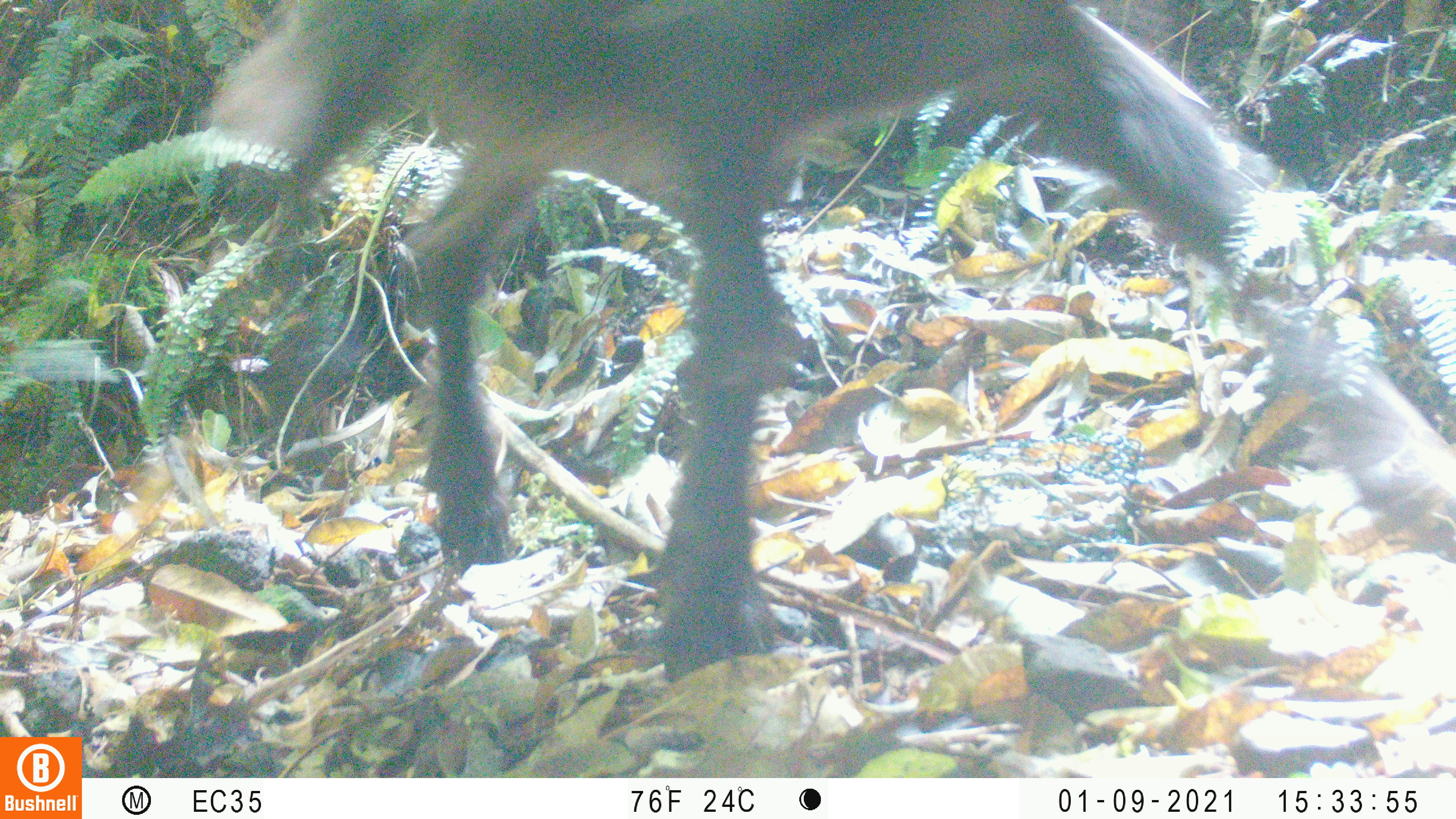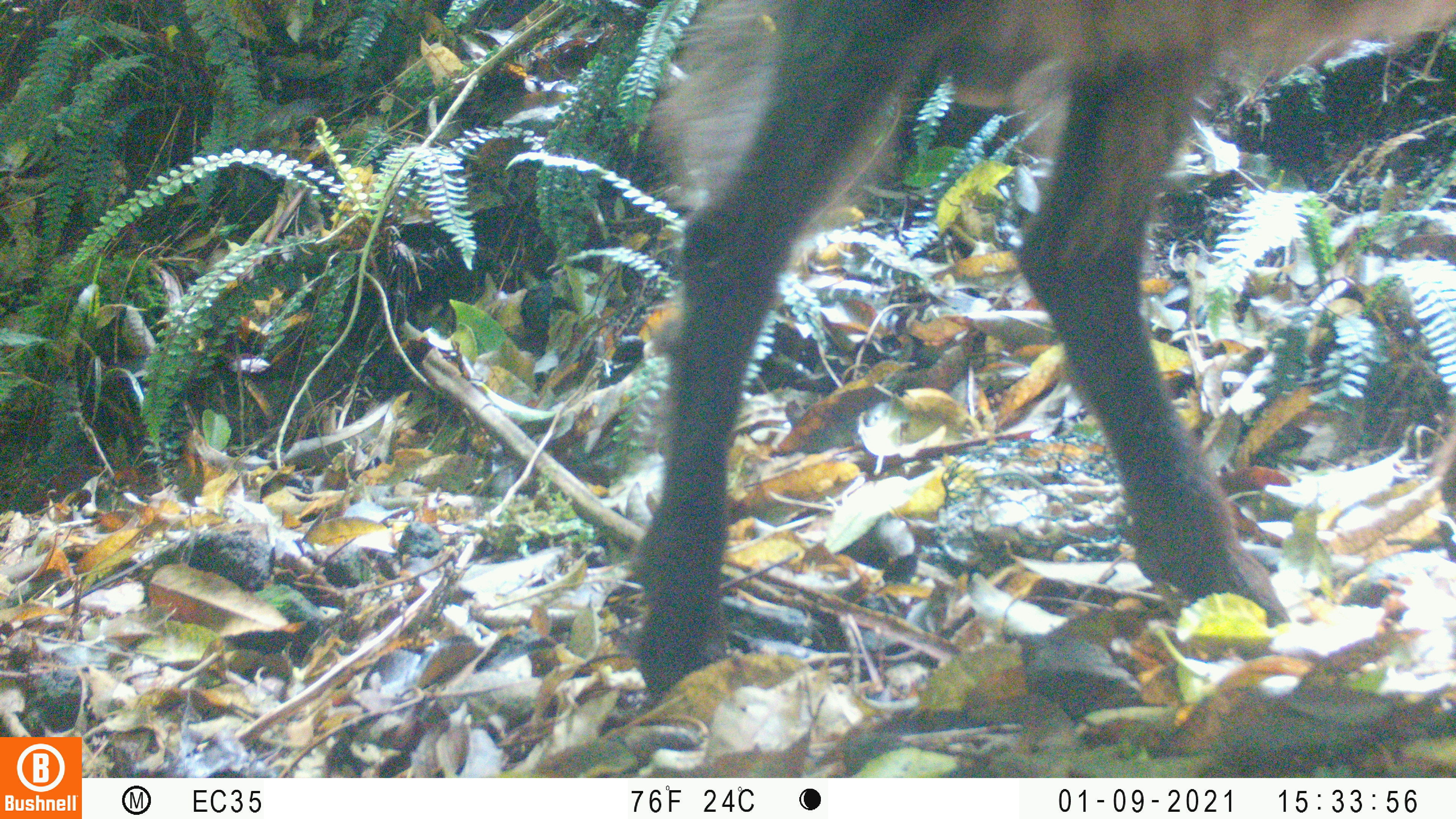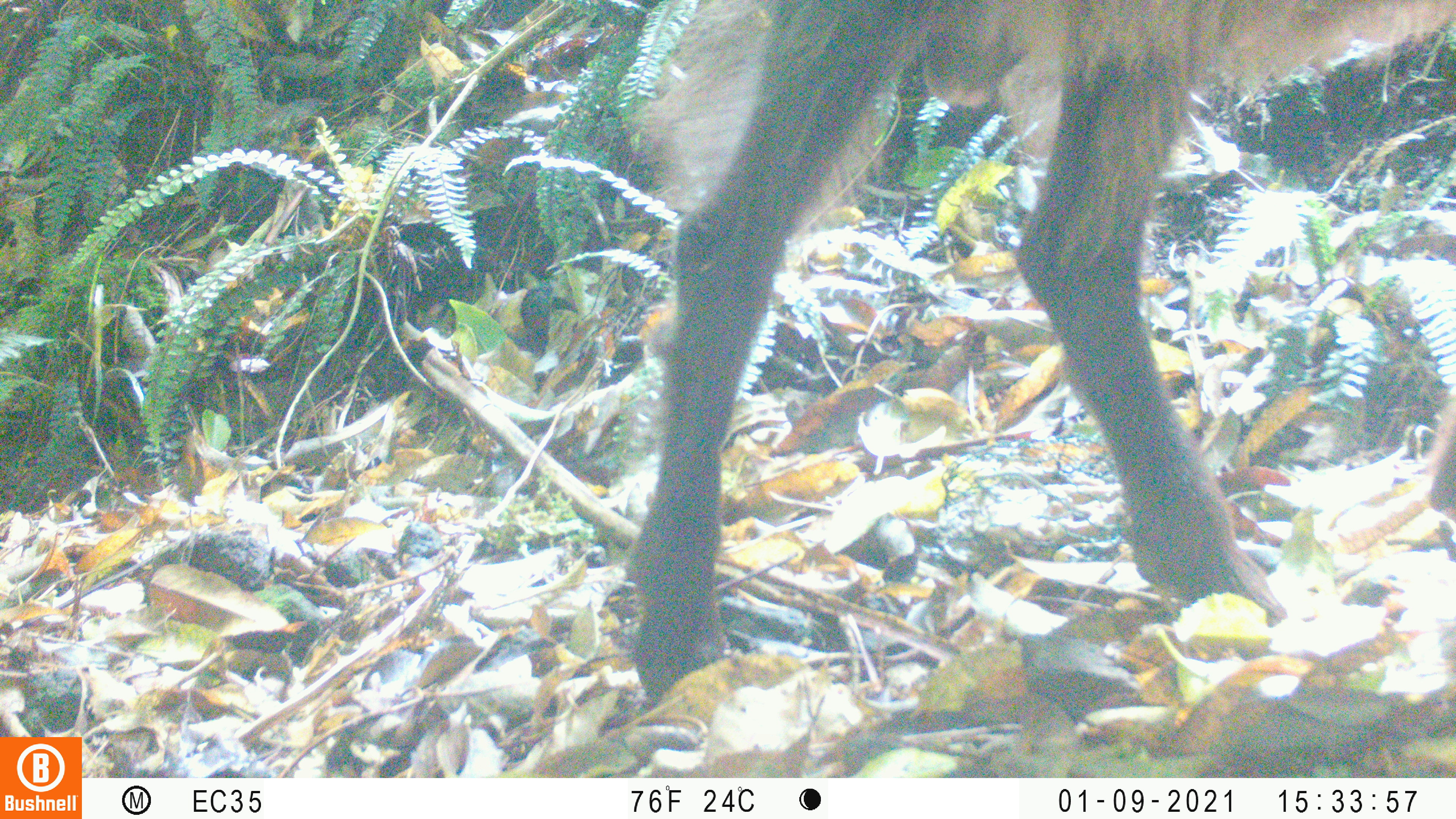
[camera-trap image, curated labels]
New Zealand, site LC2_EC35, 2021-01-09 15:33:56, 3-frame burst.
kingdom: Animalia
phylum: Chordata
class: Mammalia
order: Artiodactyla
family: Bovidae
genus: Capra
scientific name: Capra hircus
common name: goat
Goat (Capra hircus).